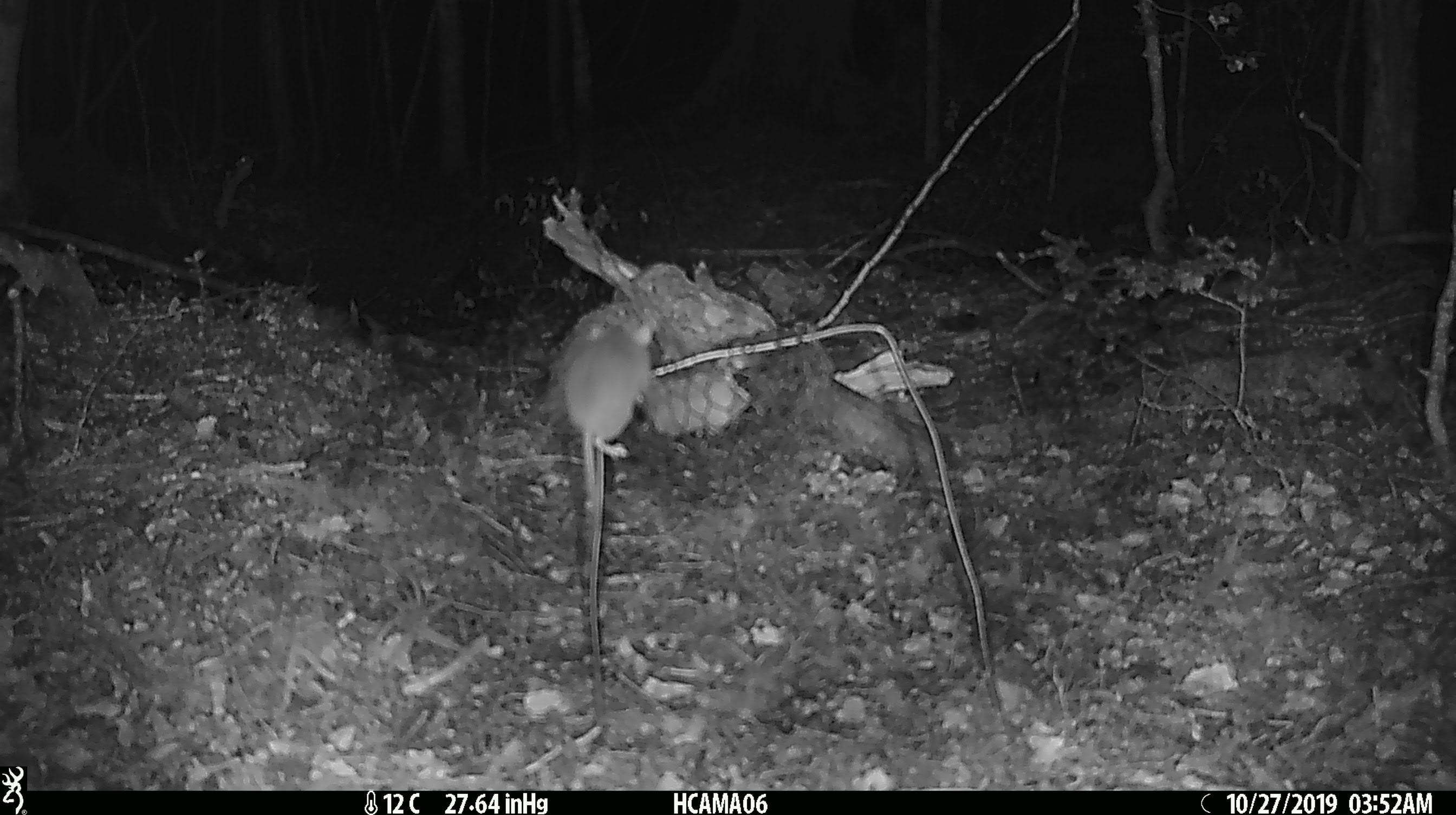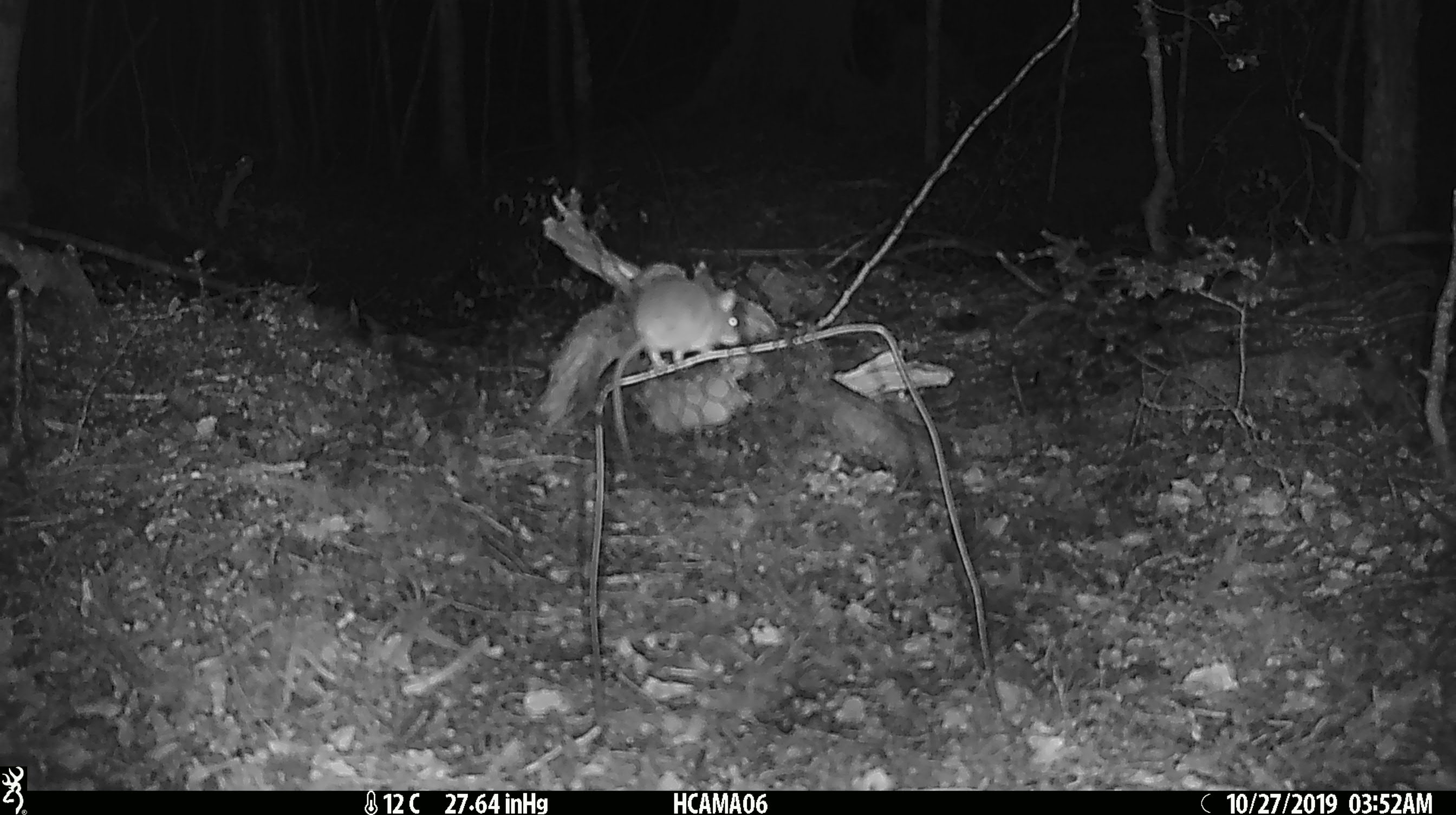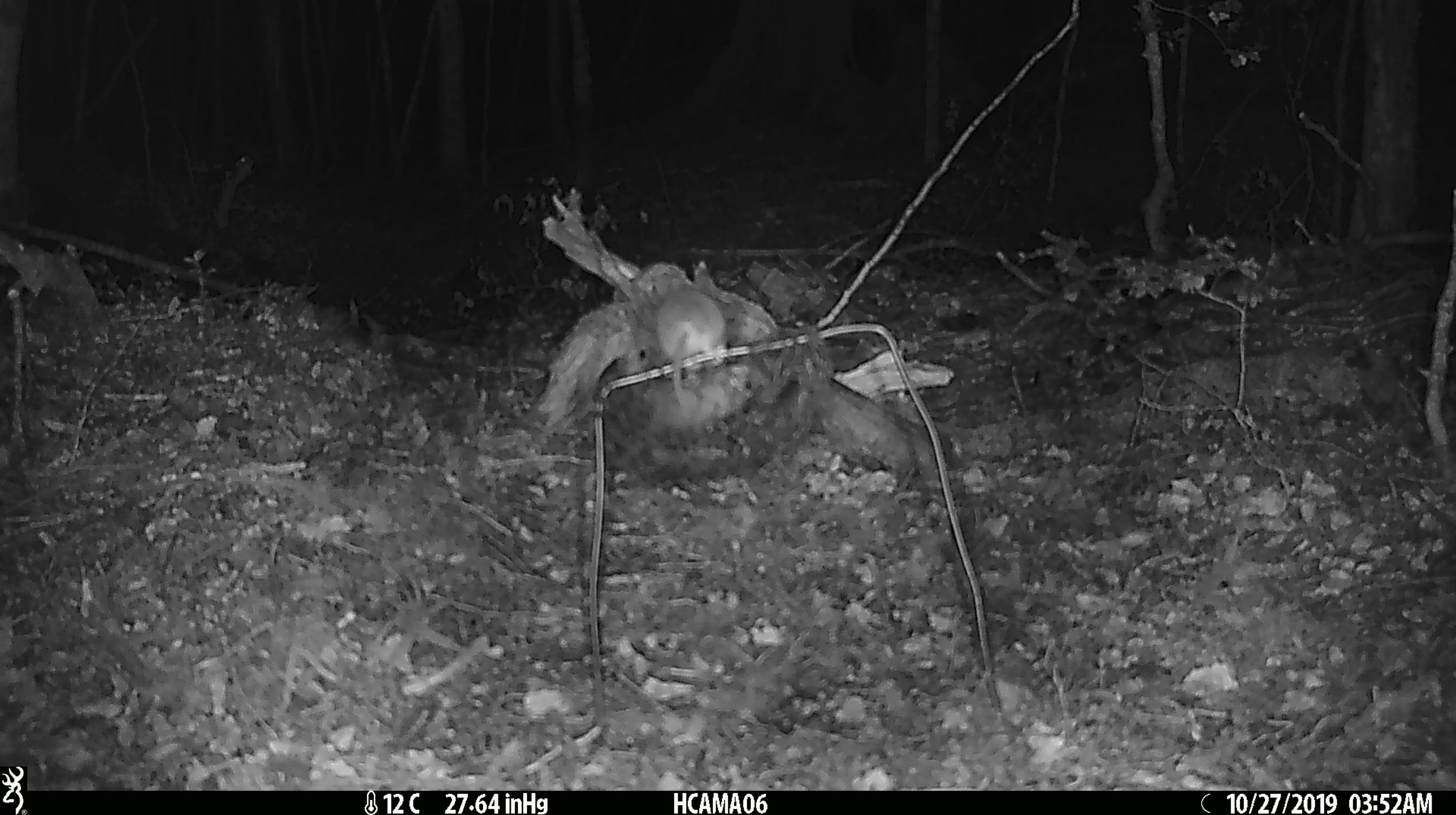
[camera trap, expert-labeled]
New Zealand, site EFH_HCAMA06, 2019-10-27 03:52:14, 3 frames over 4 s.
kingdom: Animalia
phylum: Chordata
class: Mammalia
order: Rodentia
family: Muridae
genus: Mus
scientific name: Mus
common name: mouse